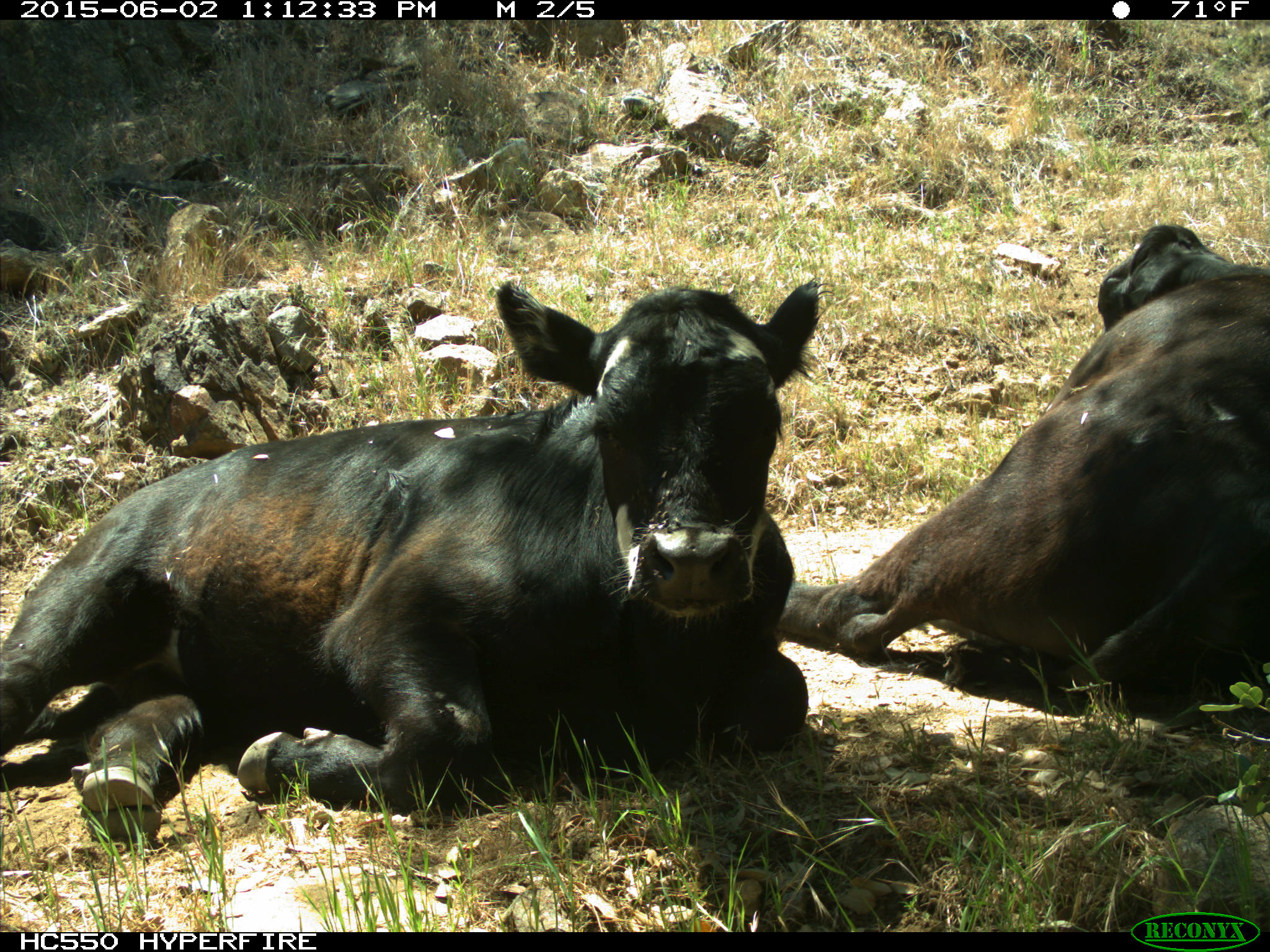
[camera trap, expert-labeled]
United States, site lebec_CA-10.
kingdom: Animalia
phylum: Chordata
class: Mammalia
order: Artiodactyla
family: Bovidae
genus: Bos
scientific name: Bos taurus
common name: domestic cow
Bos taurus (domestic cow).